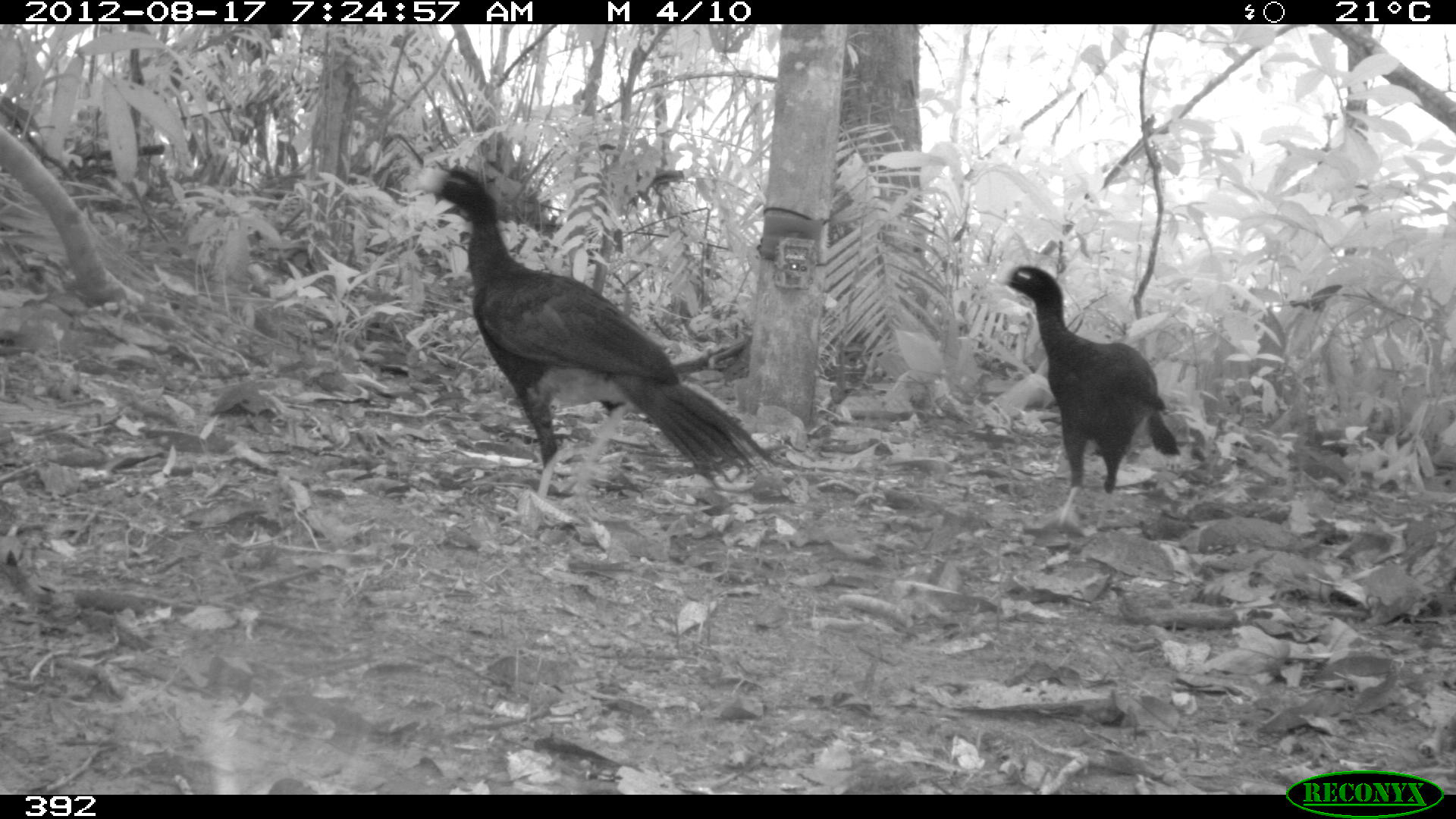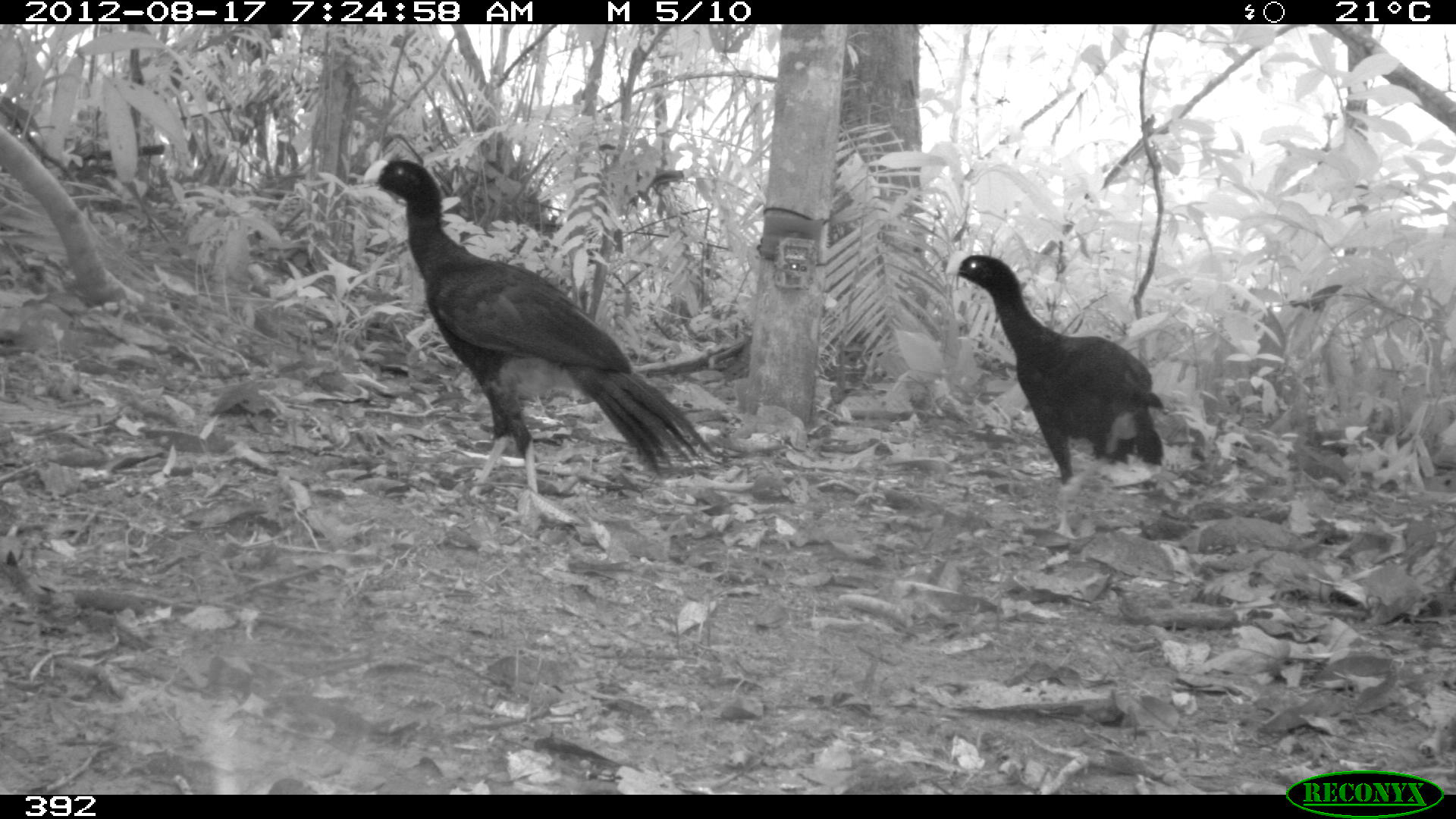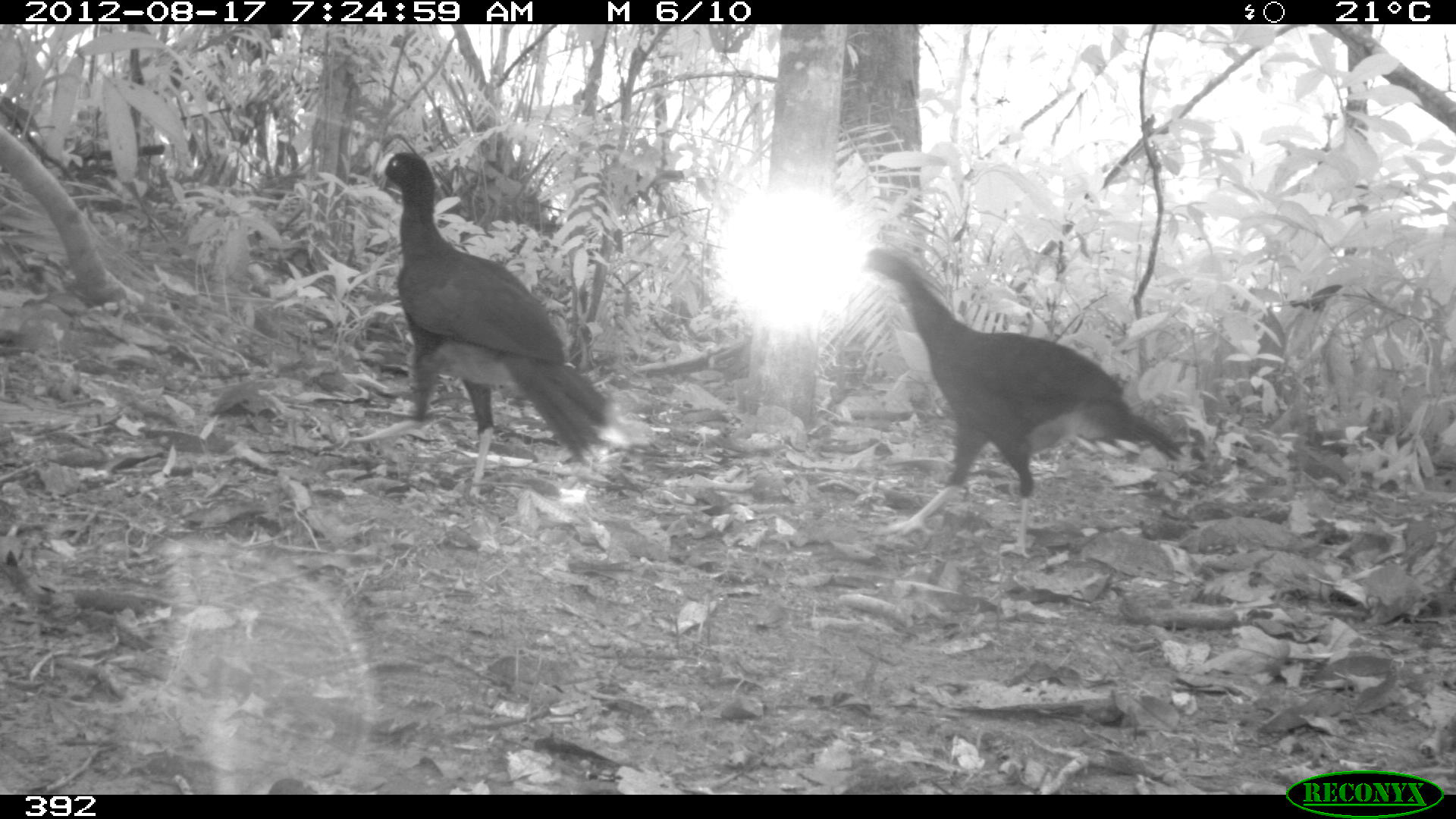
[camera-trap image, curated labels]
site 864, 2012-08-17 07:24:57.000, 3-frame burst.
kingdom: Animalia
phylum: Chordata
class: Aves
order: Galliformes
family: Cracidae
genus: Mitu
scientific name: Mitu tuberosum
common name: razor-billed curassow